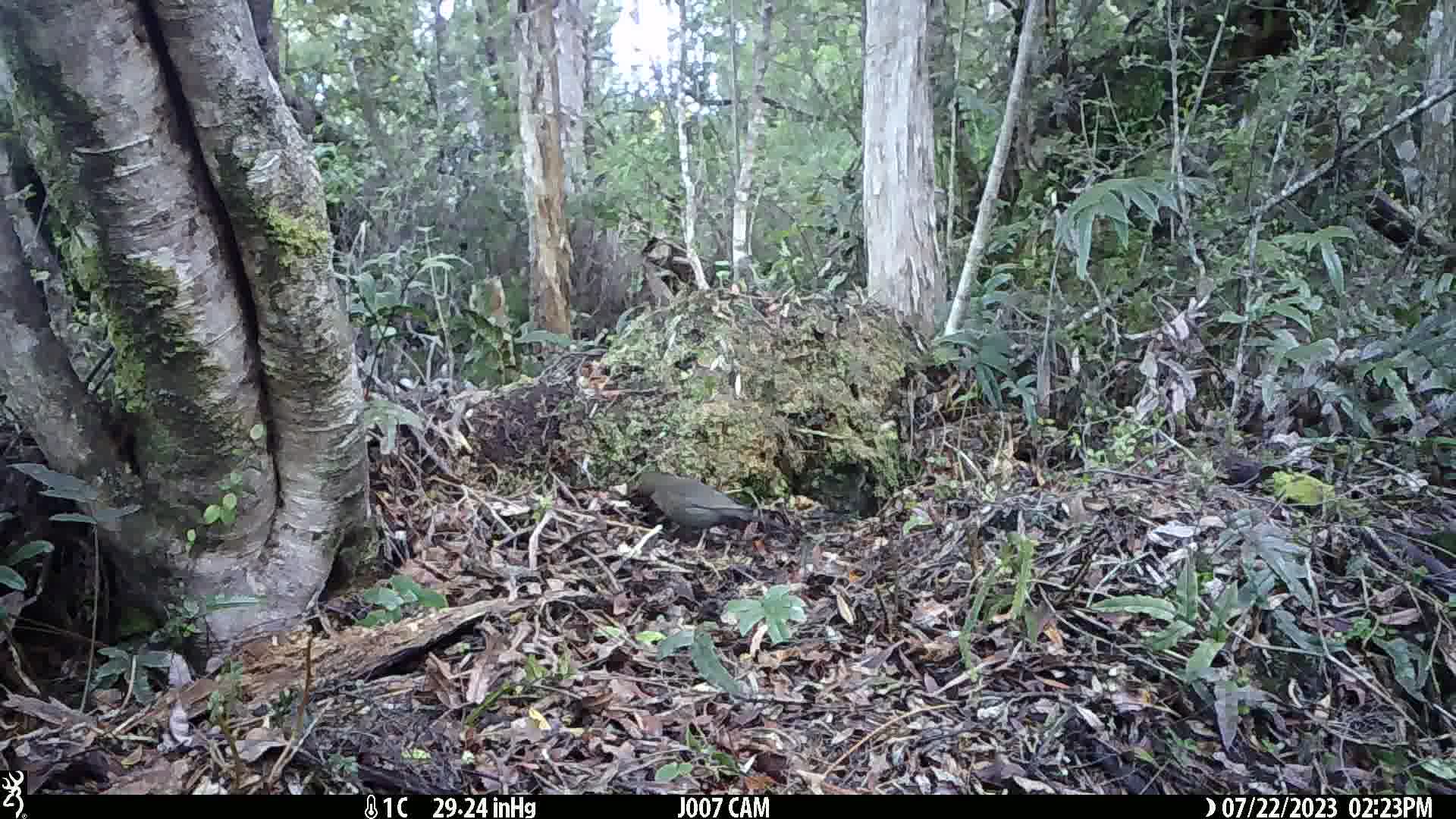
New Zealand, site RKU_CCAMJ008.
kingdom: Animalia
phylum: Chordata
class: Aves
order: Passeriformes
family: Turdidae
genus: Turdus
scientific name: Turdus merula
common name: eurasian blackbird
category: blackbird